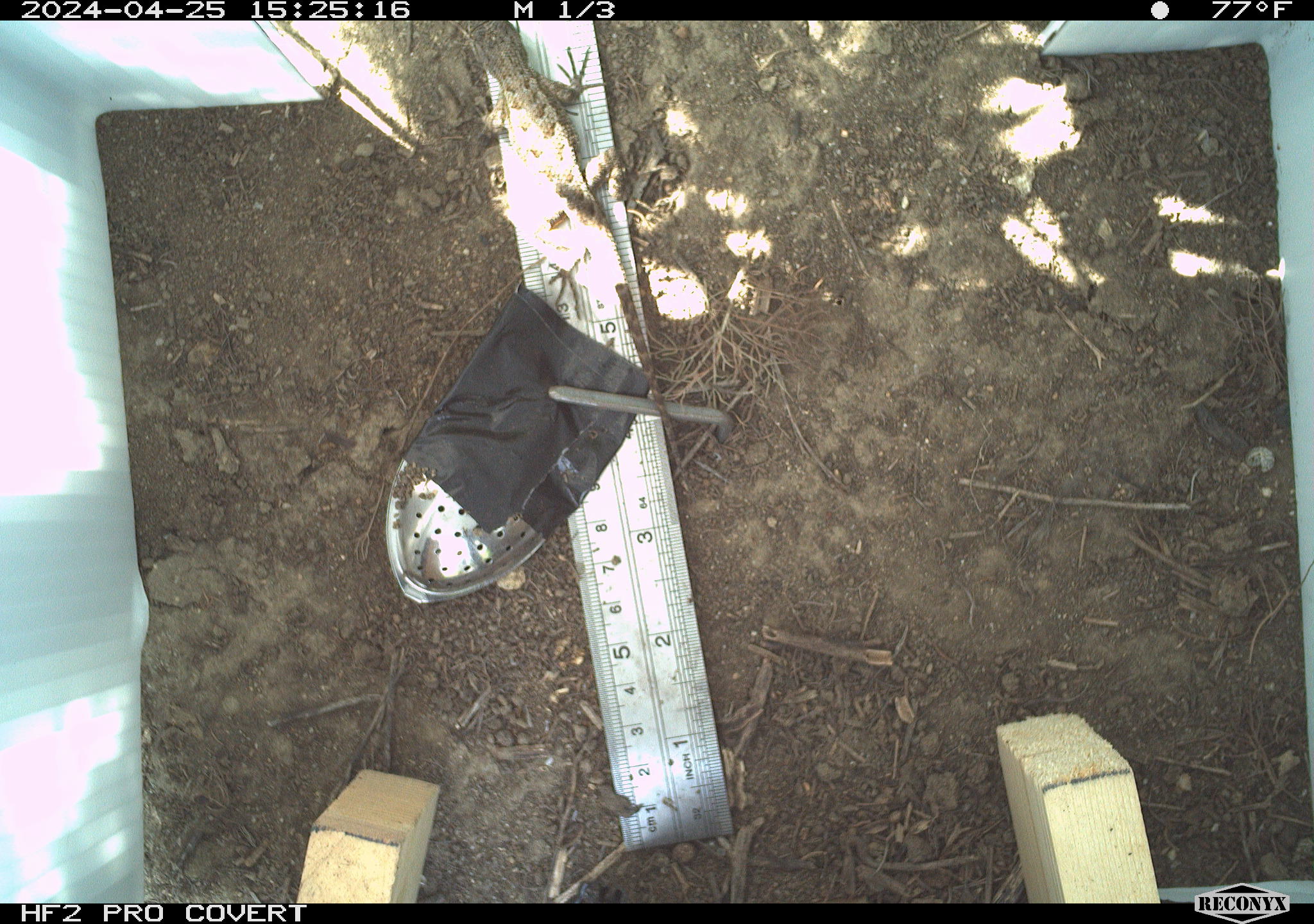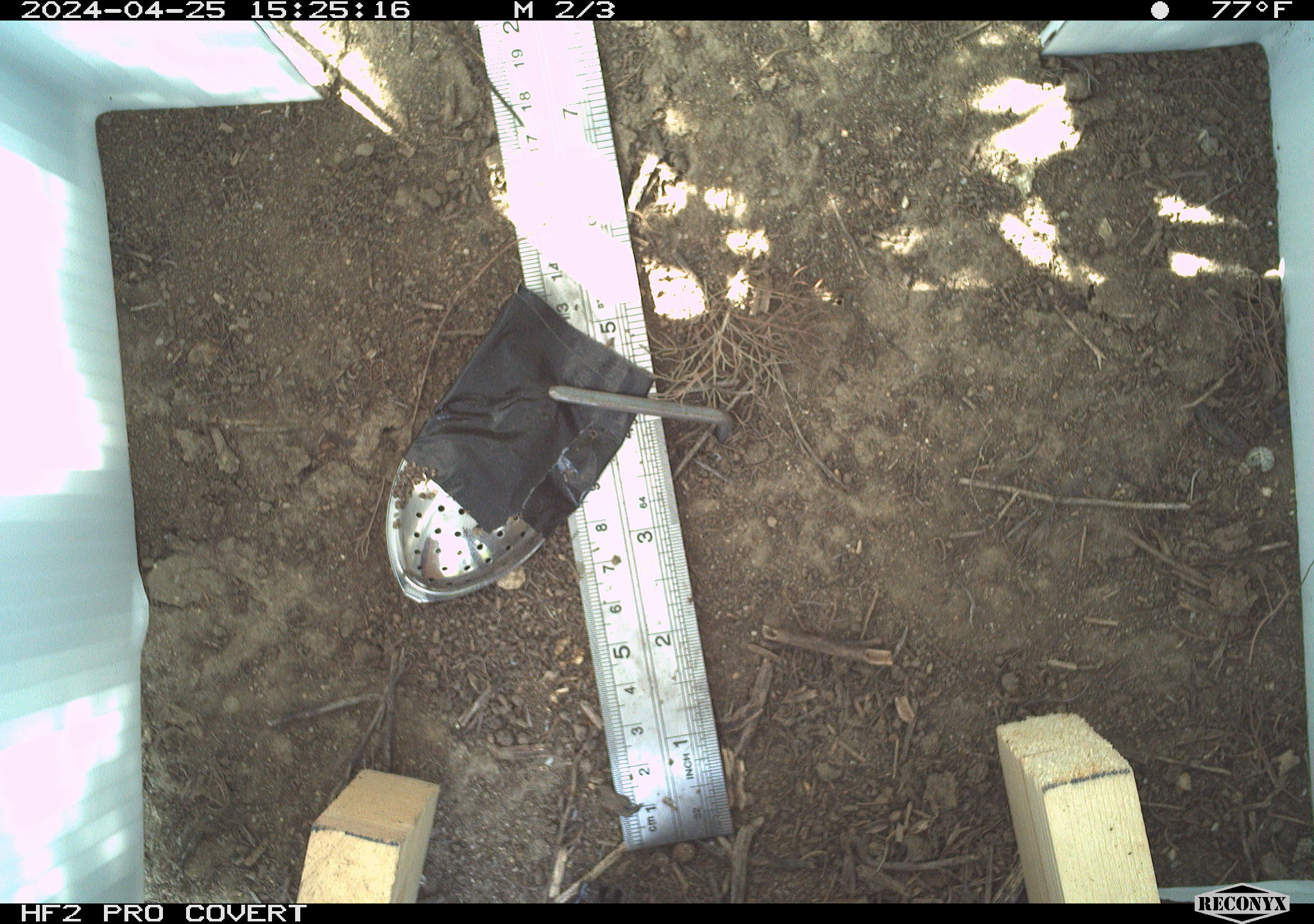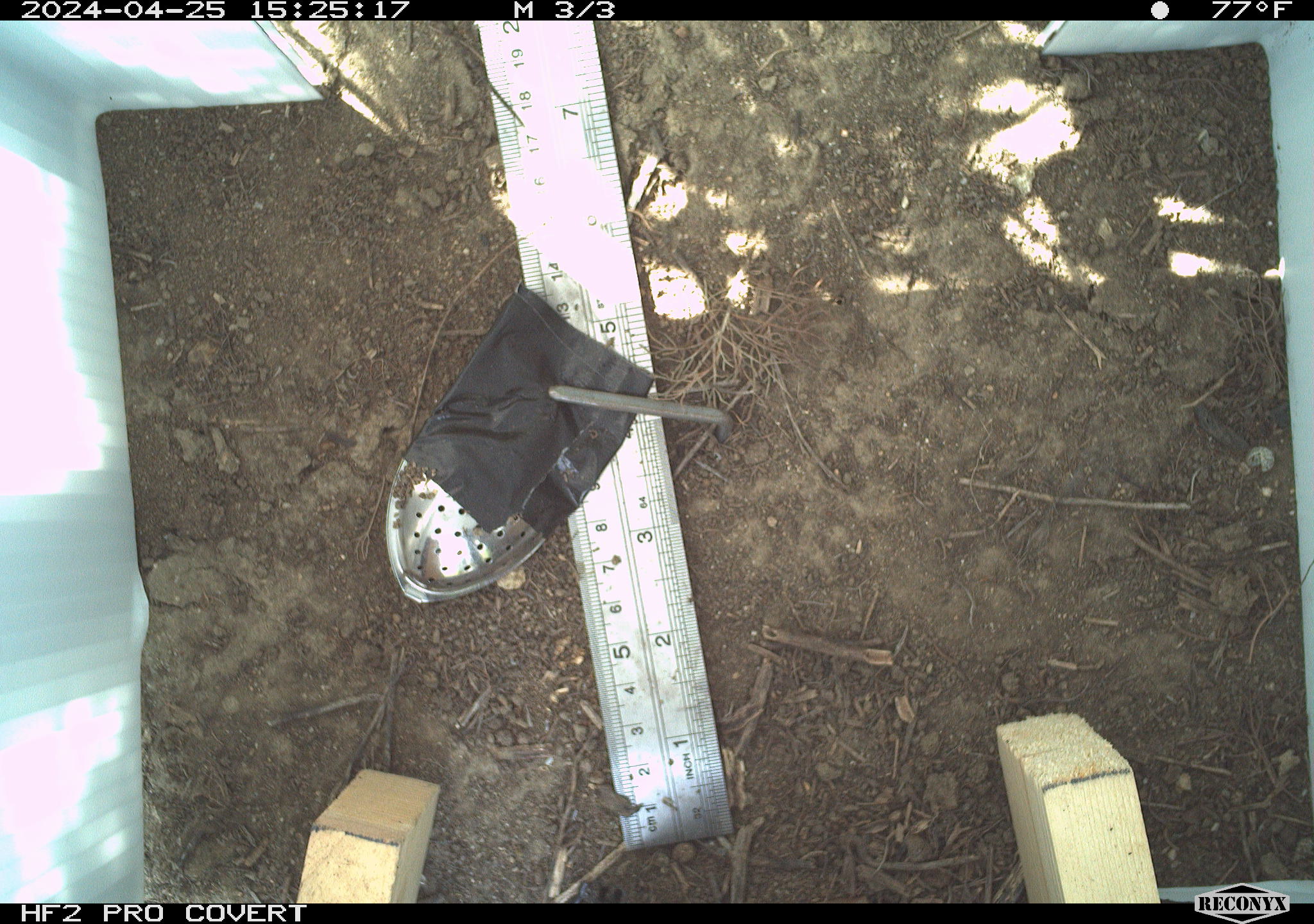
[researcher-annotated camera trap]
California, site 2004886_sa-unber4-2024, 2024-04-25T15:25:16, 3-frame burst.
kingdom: Animalia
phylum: Chordata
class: Reptilia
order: Squamata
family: Phrynosomatidae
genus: Sceloporus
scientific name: Sceloporus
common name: spiny lizards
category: sceloporus species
Sceloporus species (spiny lizards) (Sceloporus).